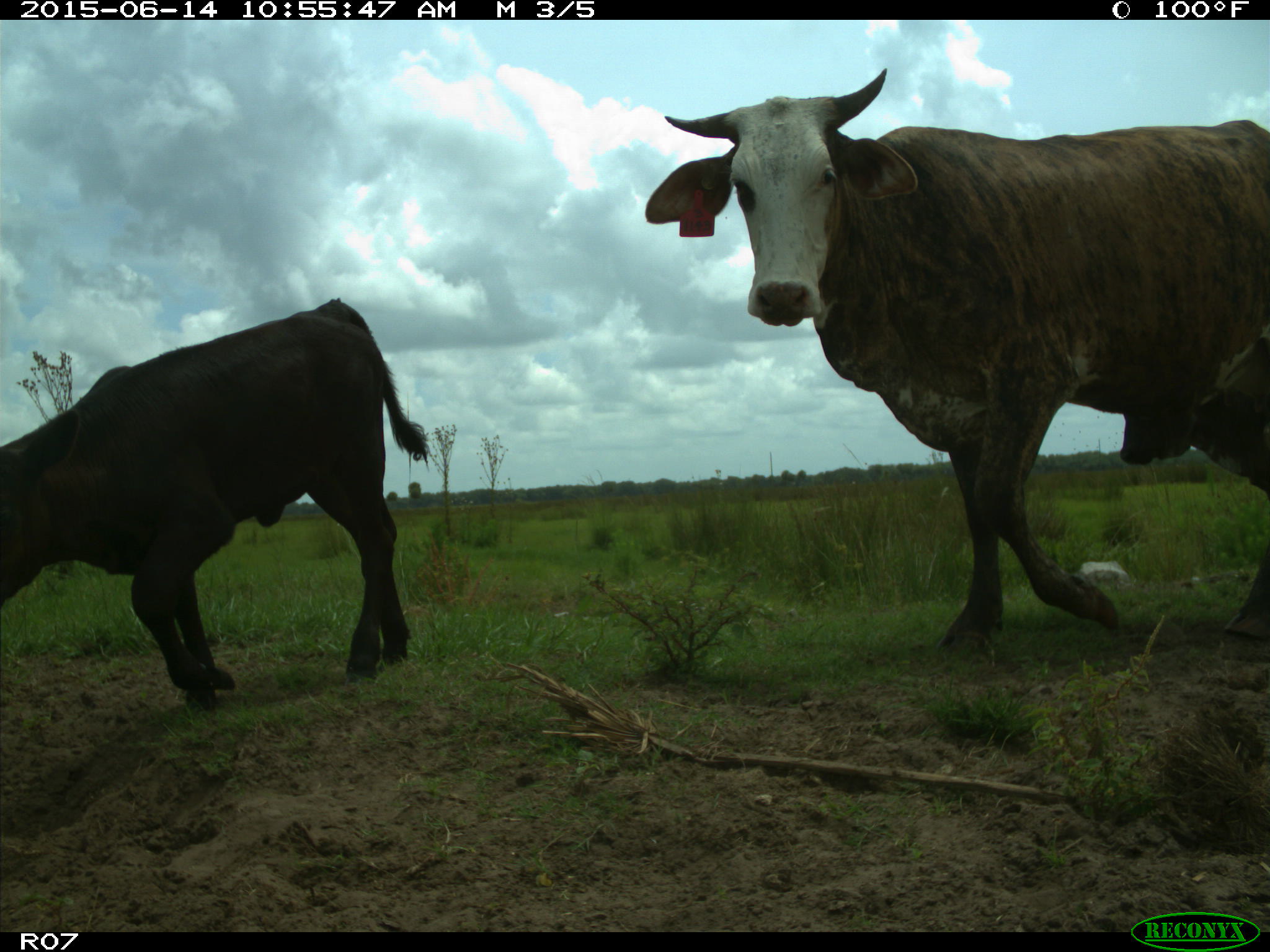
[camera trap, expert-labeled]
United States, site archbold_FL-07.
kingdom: Animalia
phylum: Chordata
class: Mammalia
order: Artiodactyla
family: Bovidae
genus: Bos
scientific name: Bos taurus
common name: domestic cow